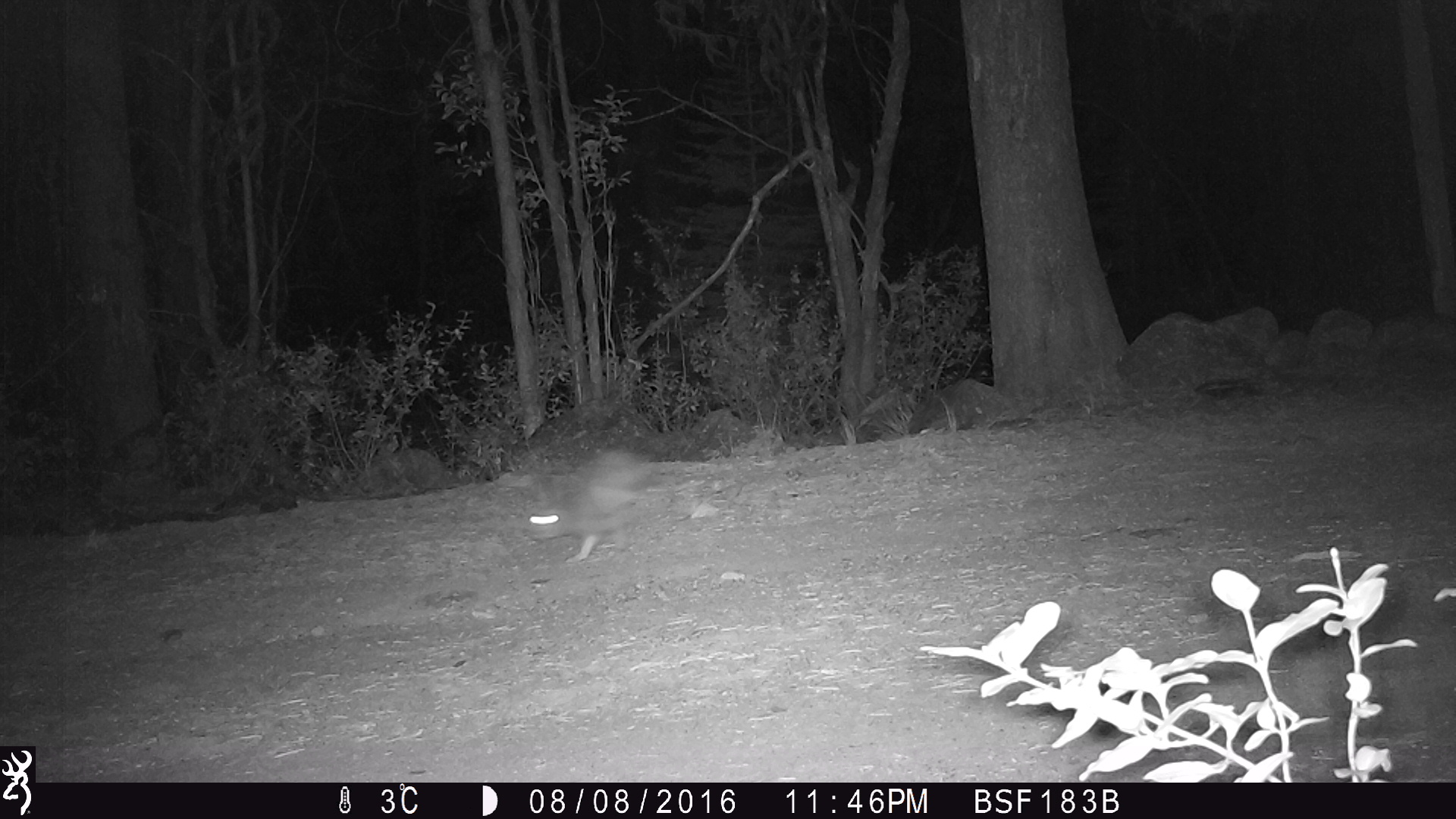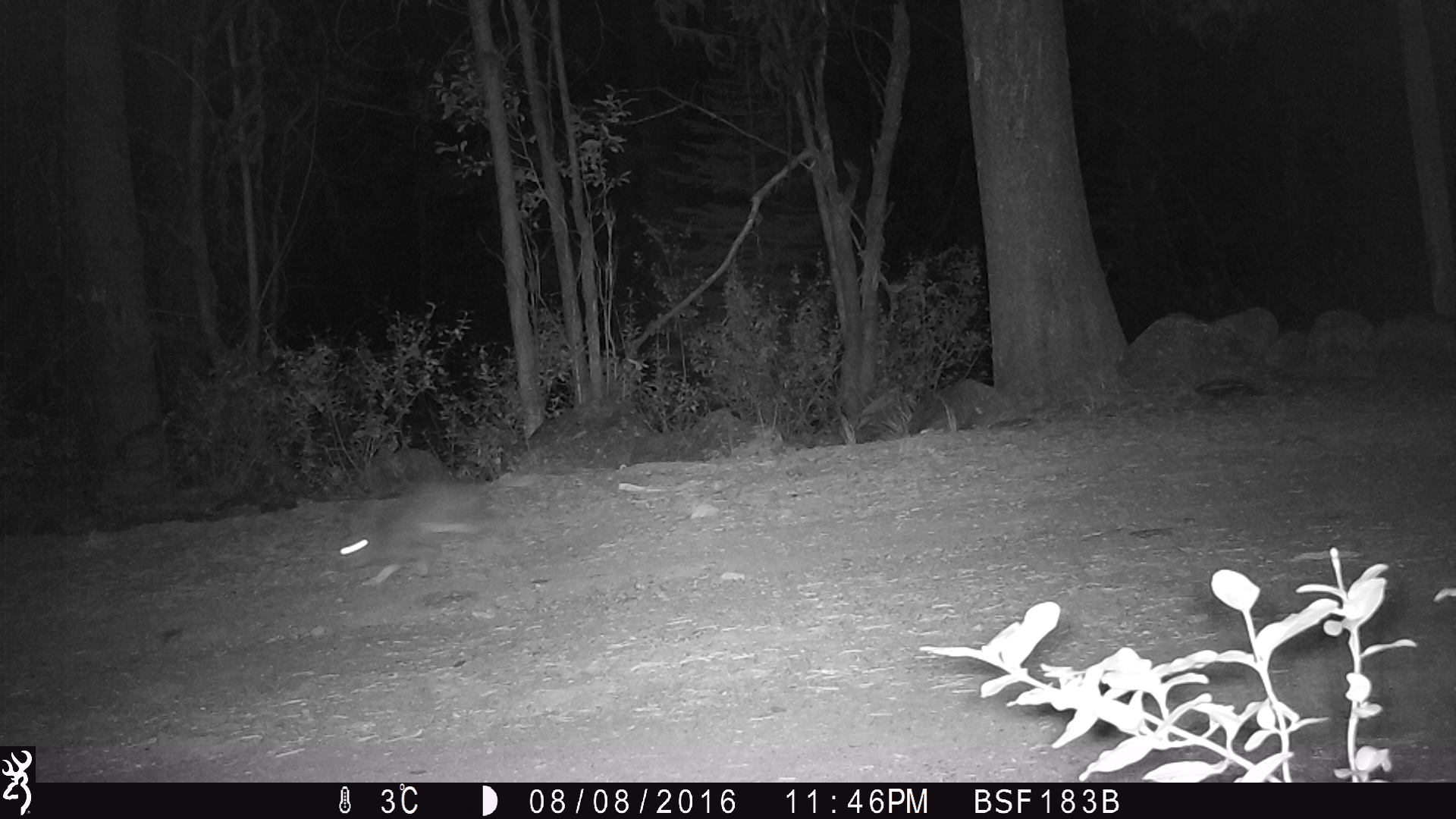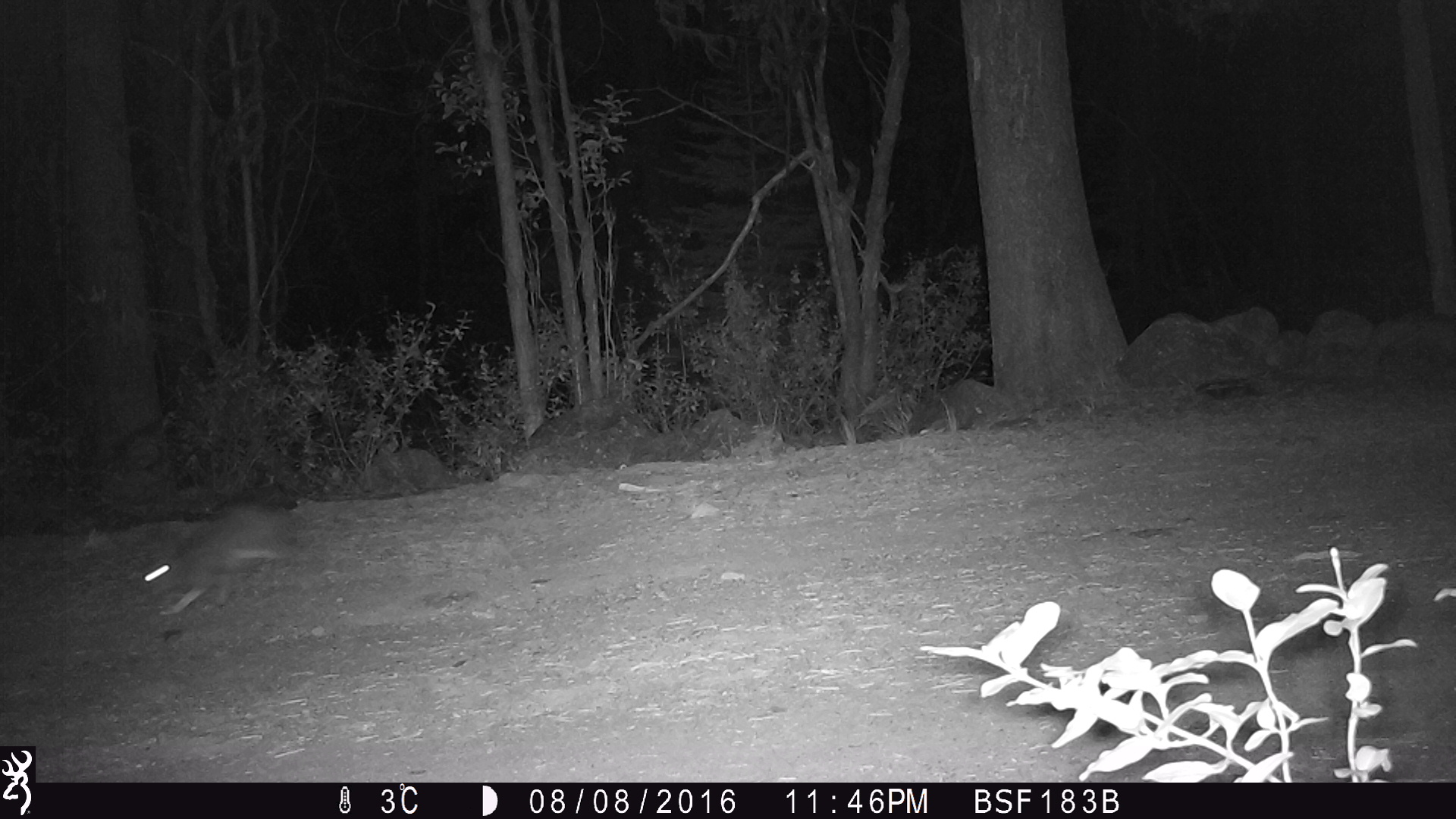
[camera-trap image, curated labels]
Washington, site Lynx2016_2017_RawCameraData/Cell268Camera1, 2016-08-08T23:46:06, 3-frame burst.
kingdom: Animalia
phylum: Chordata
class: Mammalia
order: Lagomorpha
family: Leporidae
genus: Lepus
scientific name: Lepus americanus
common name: snowshoe hare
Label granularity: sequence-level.